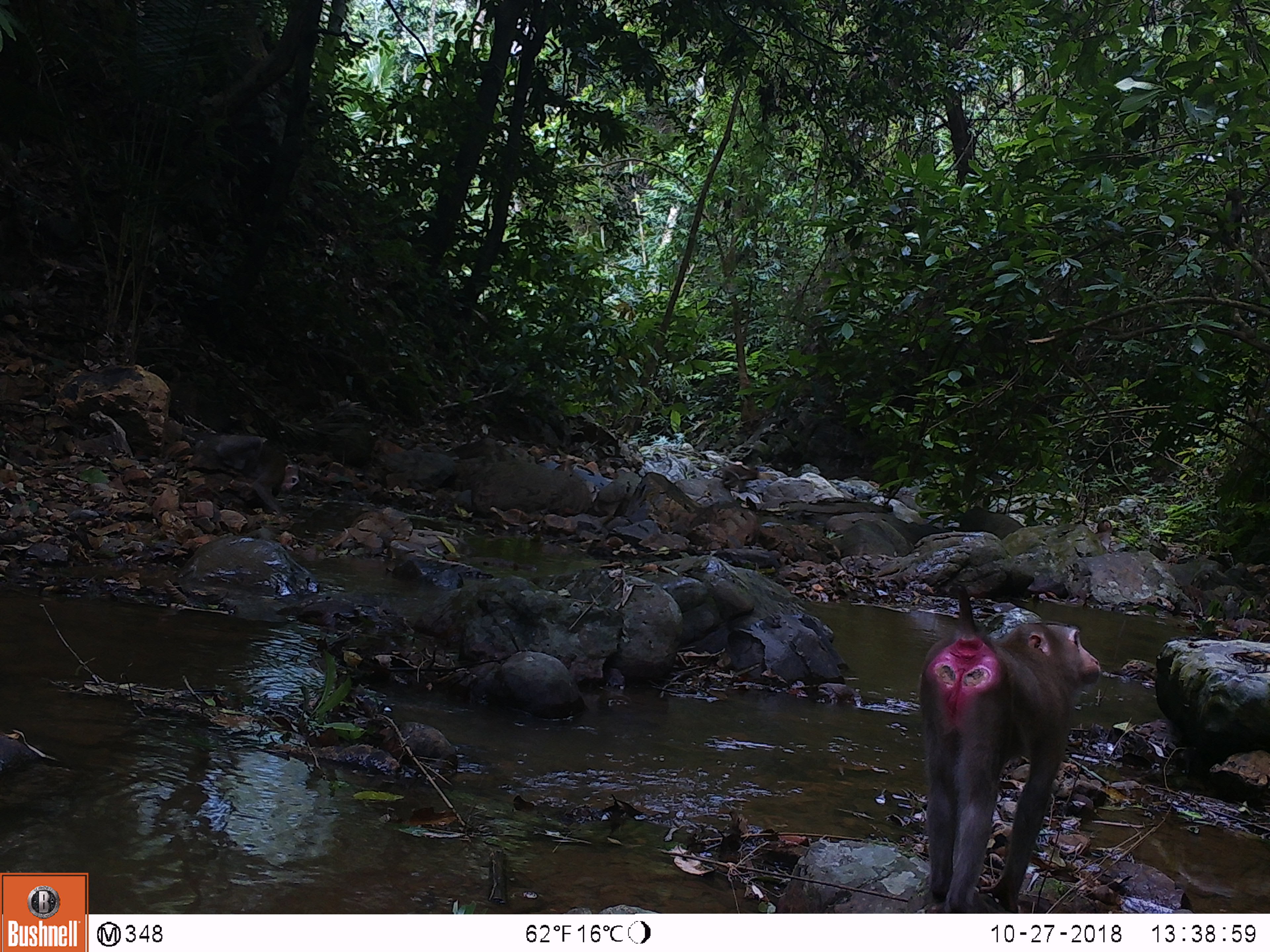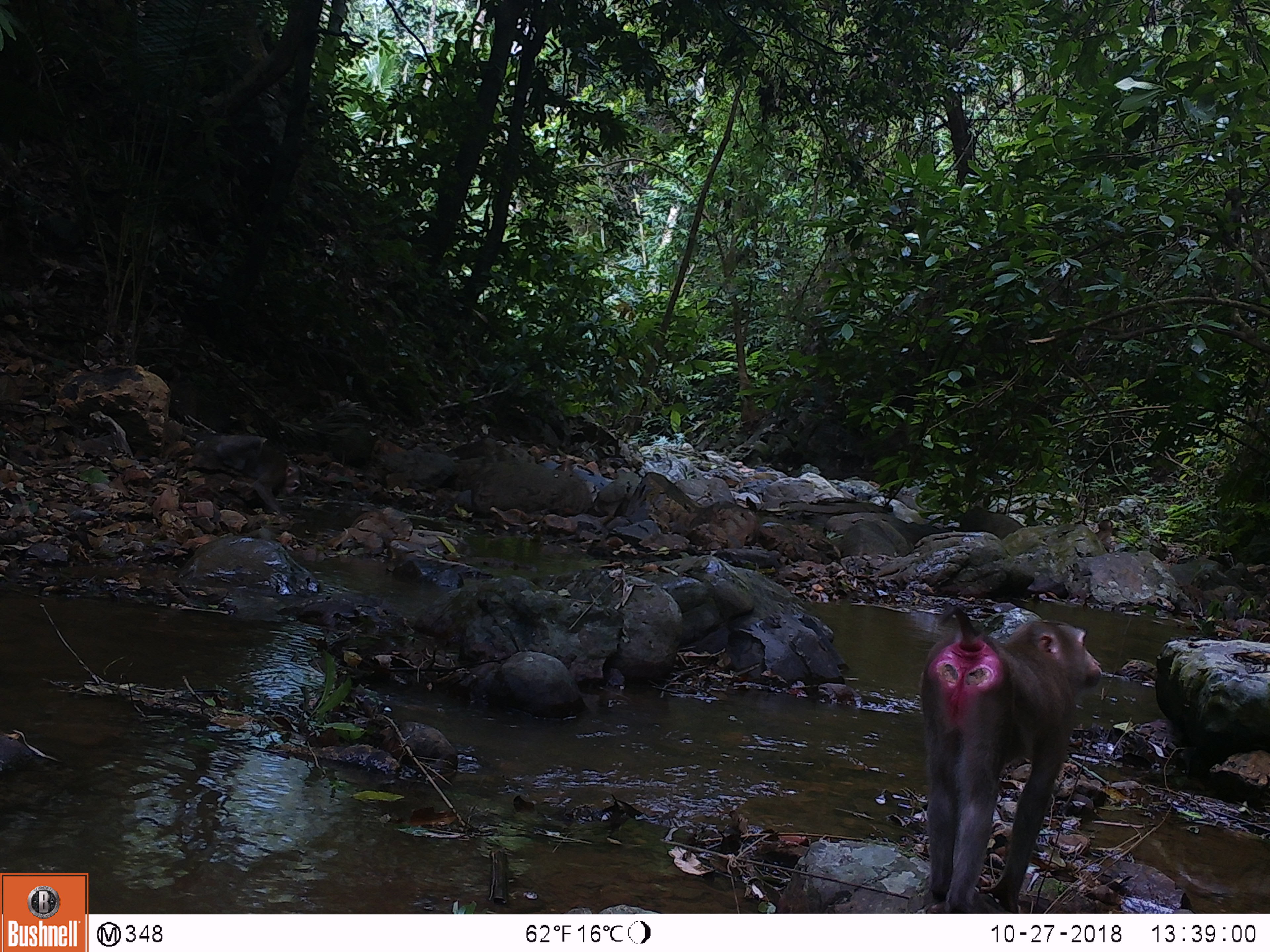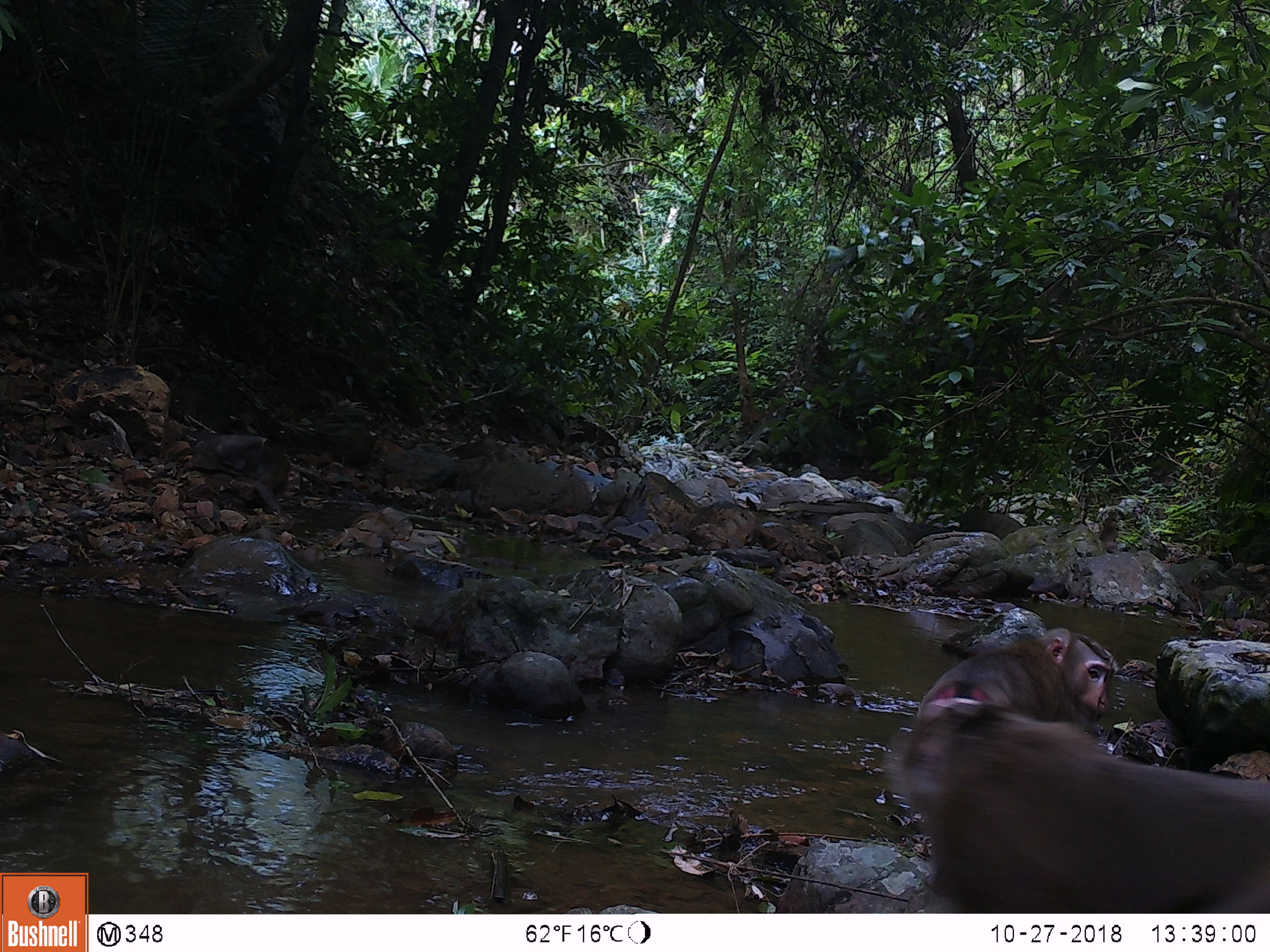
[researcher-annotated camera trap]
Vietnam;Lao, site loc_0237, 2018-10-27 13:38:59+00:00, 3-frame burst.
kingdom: Animalia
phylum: Chordata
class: Mammalia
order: Primates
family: Cercopithecidae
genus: Macaca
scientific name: Macaca nemestrina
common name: pig-tailed macaque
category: pig tailed macaque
Pig tailed macaque (pig-tailed macaque) (Macaca nemestrina). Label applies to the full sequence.